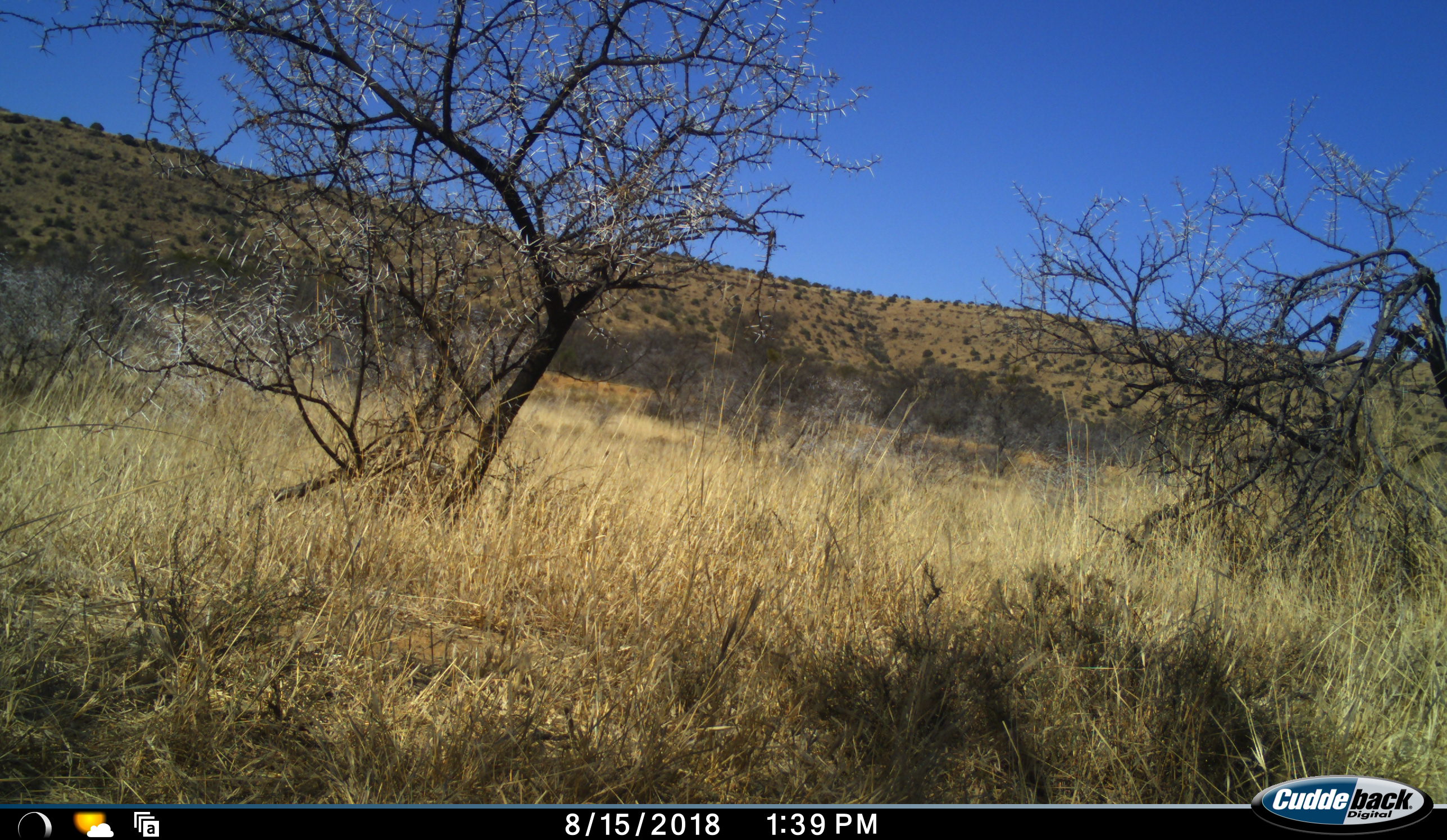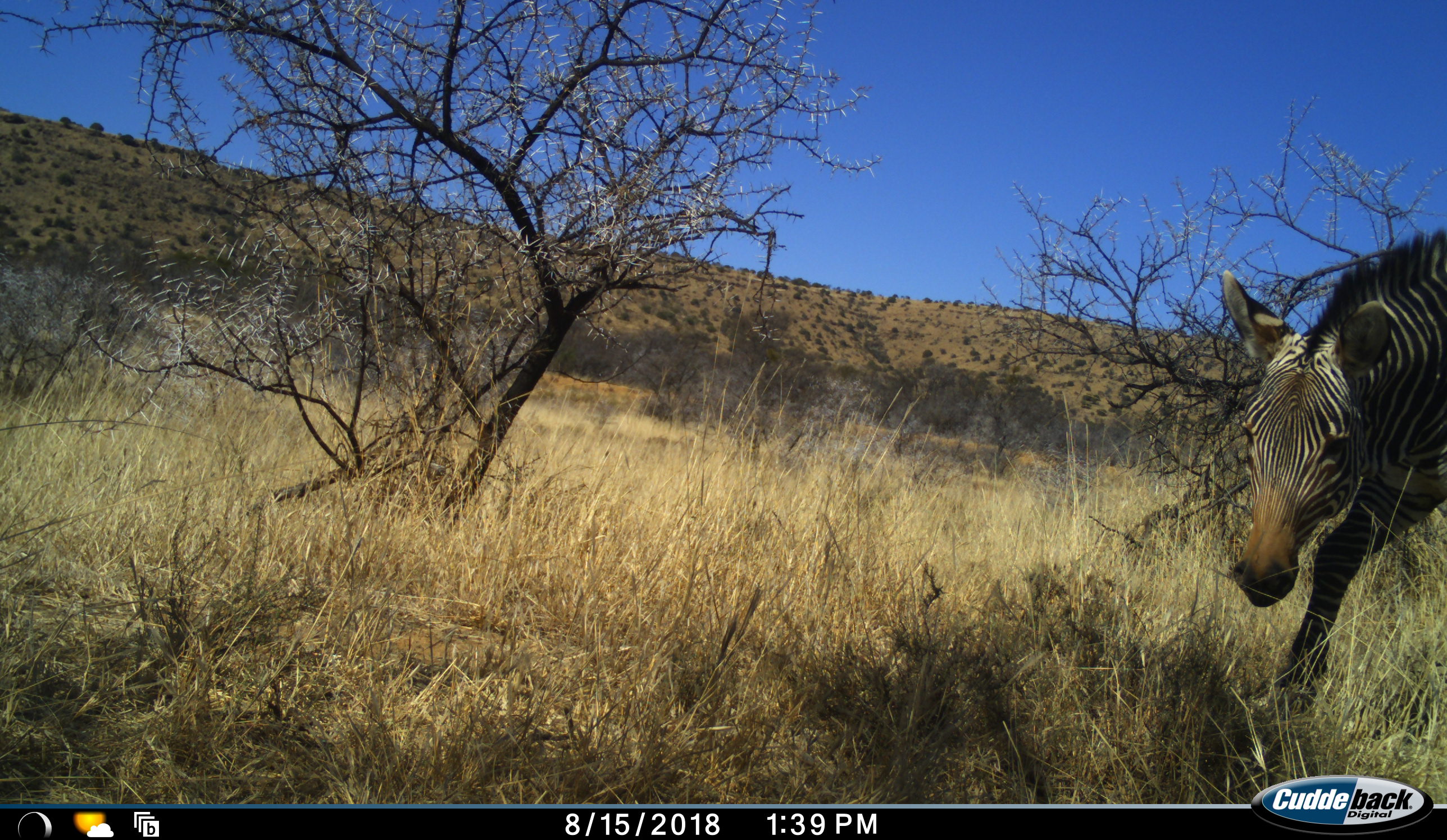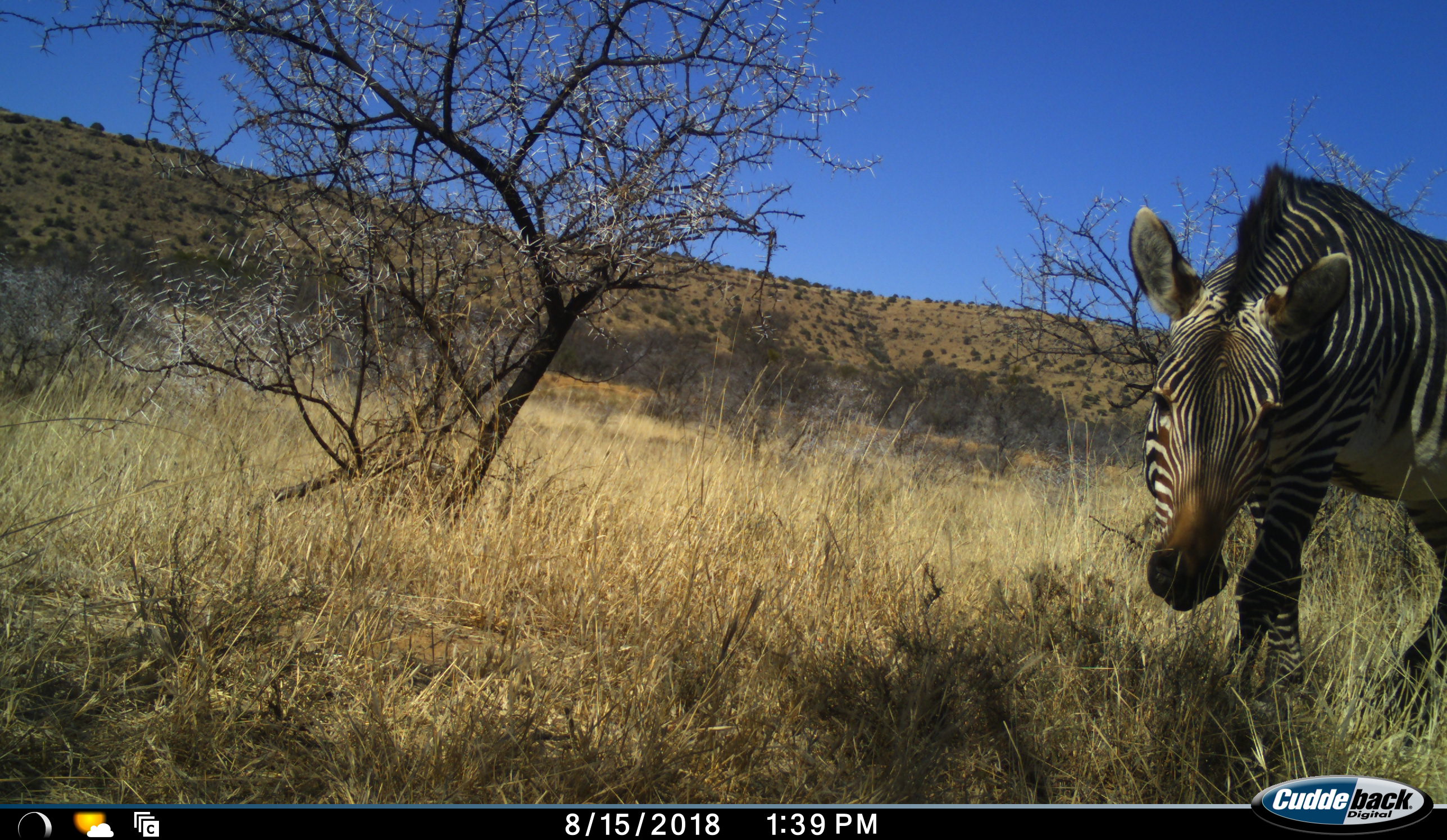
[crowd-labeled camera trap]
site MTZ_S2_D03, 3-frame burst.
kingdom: Animalia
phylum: Chordata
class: Mammalia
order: Perissodactyla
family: Equidae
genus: Equus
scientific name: Equus zebra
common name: mountain zebra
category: zebramountain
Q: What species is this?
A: Zebramountain (mountain zebra) (Equus zebra).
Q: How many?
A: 1.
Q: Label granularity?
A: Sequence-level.